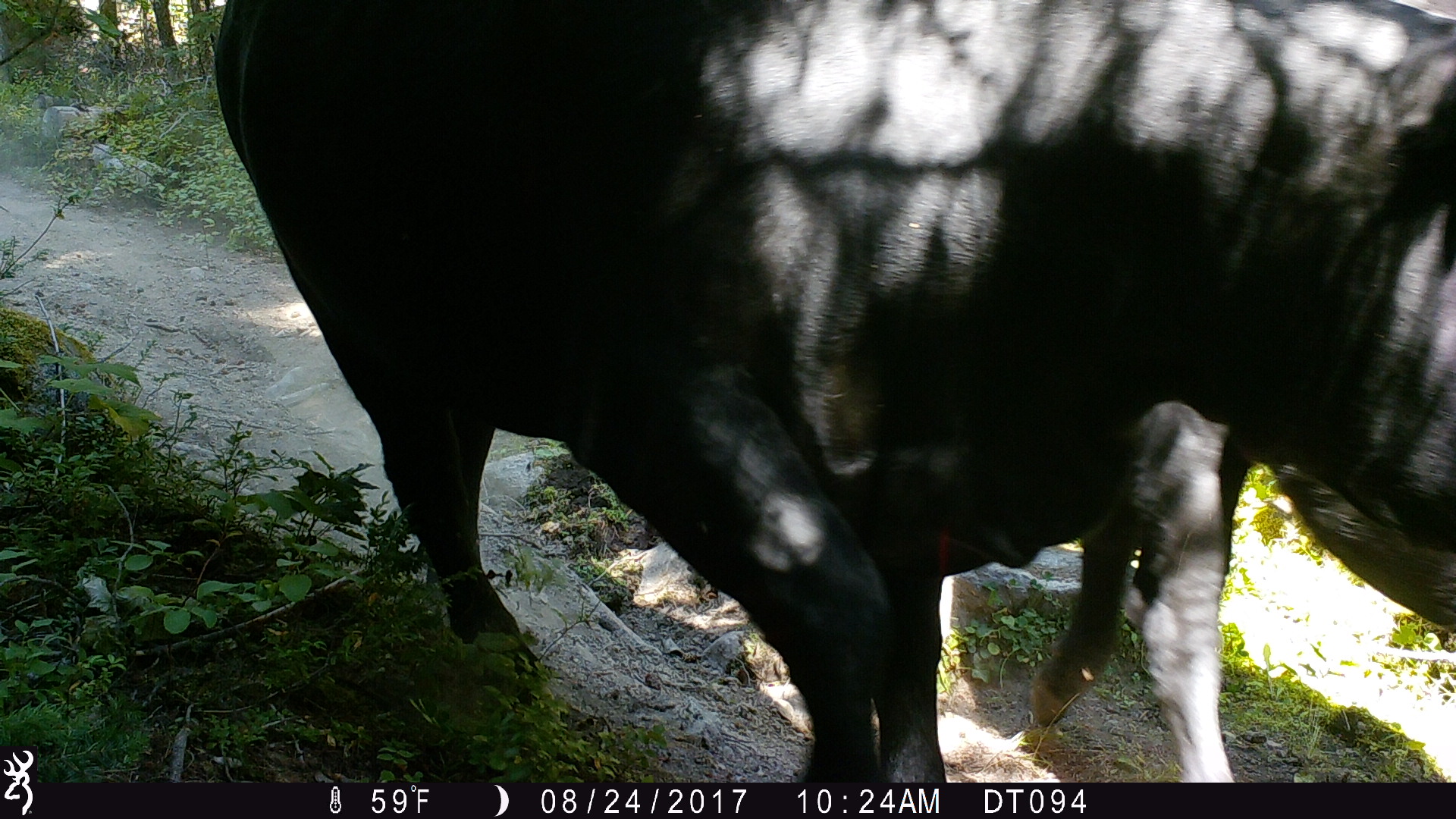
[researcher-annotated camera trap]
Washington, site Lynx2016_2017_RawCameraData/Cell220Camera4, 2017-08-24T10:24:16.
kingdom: Animalia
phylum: Chordata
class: Mammalia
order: Artiodactyla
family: Bovidae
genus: Bos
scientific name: Bos taurus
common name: domestic cattle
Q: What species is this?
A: Domestic cattle (Bos taurus).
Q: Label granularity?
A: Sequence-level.